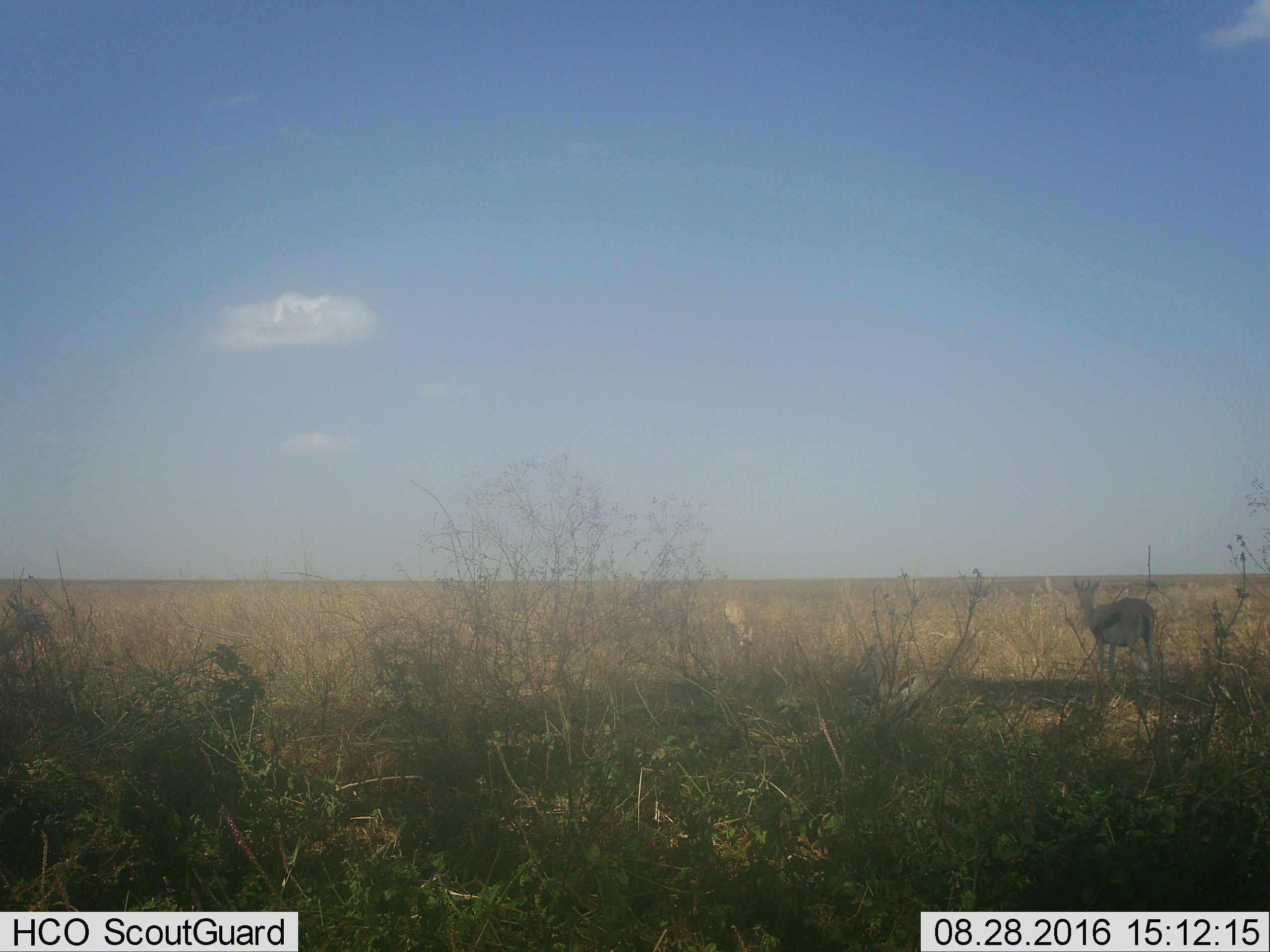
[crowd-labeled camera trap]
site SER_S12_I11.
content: unidentified animal